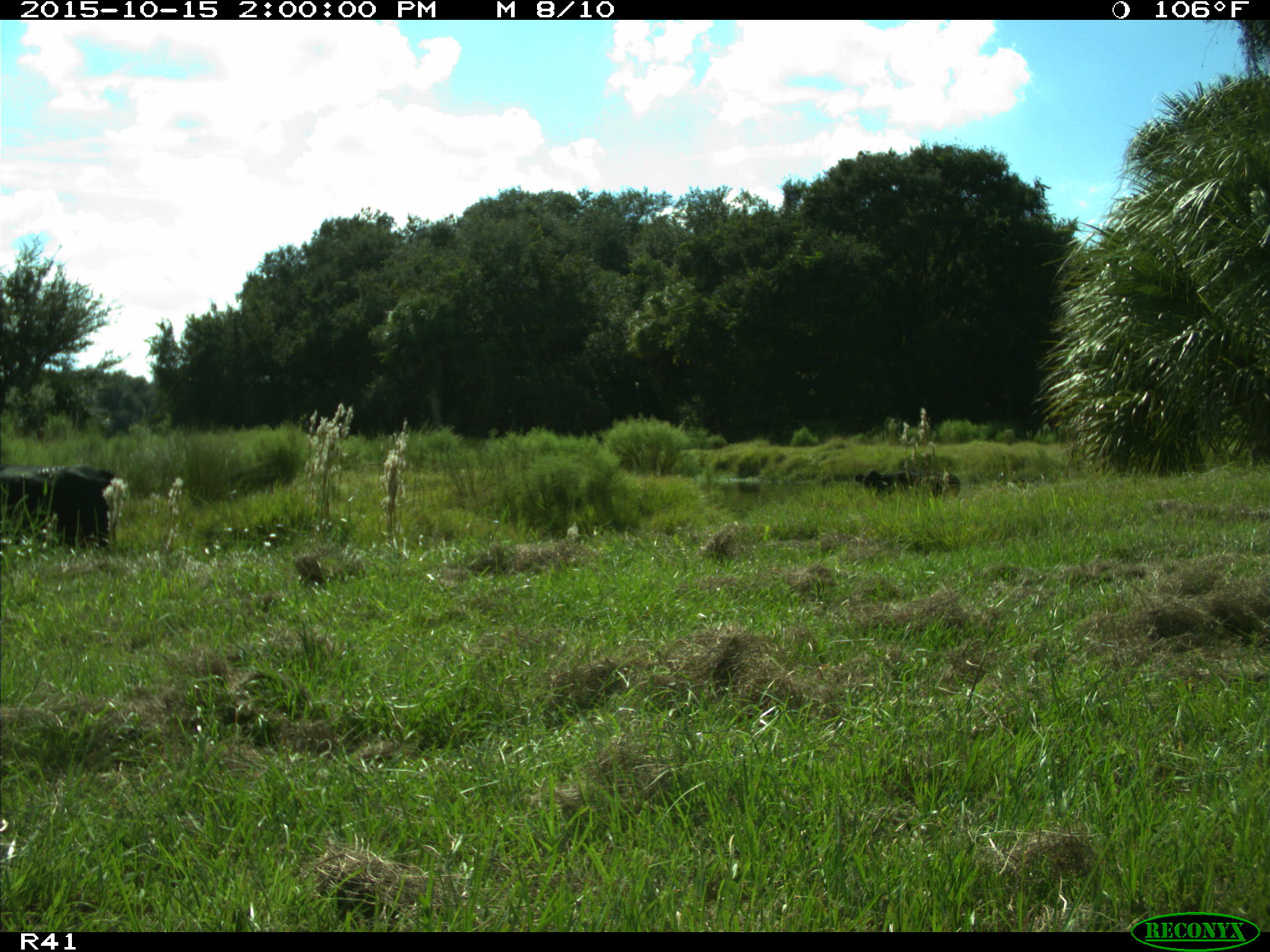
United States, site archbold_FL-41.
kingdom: Animalia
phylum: Chordata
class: Mammalia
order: Artiodactyla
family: Bovidae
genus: Bos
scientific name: Bos taurus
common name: domestic cow